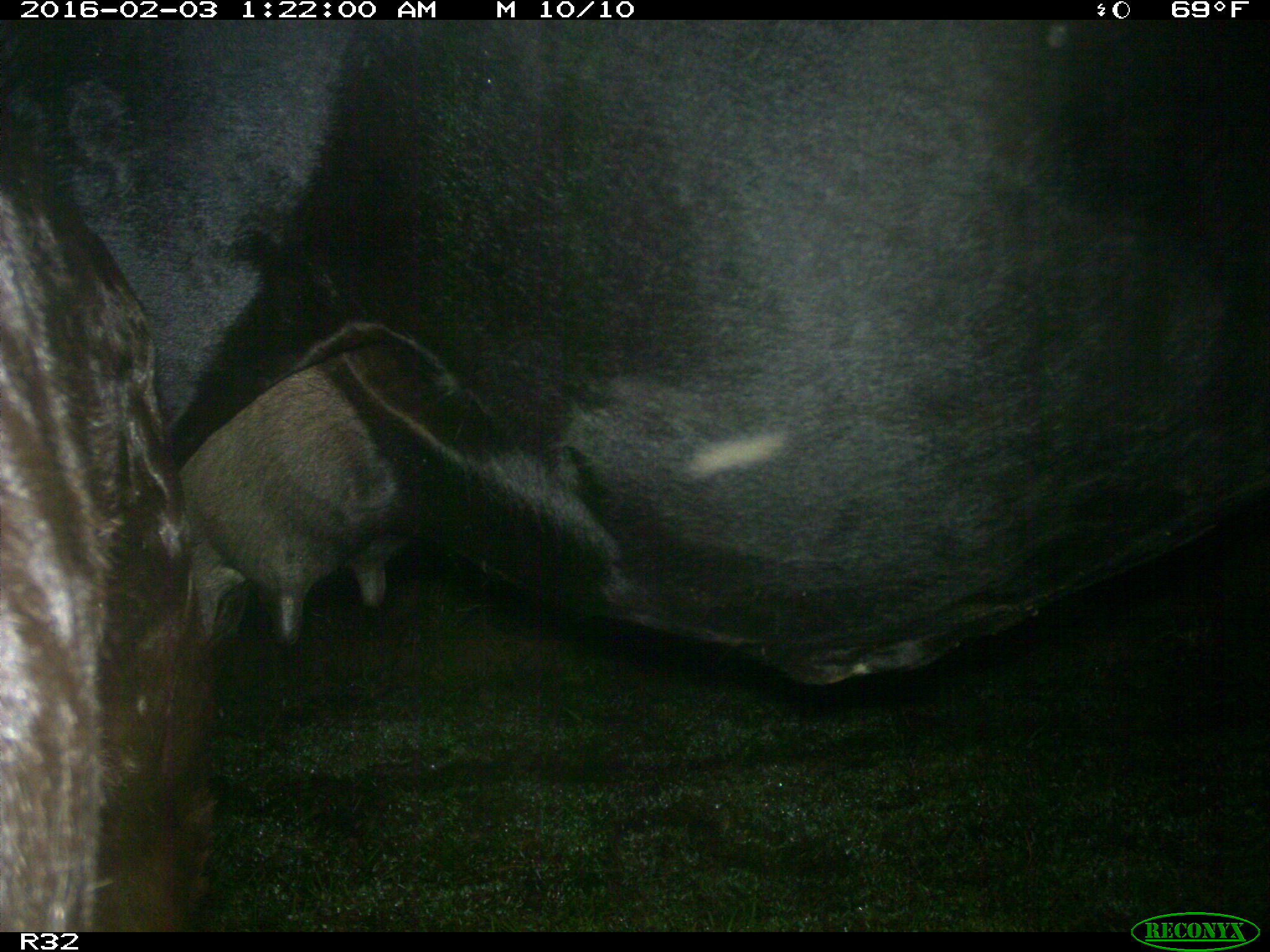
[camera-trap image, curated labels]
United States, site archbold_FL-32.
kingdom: Animalia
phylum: Chordata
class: Mammalia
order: Artiodactyla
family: Bovidae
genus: Bos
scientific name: Bos taurus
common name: domestic cow